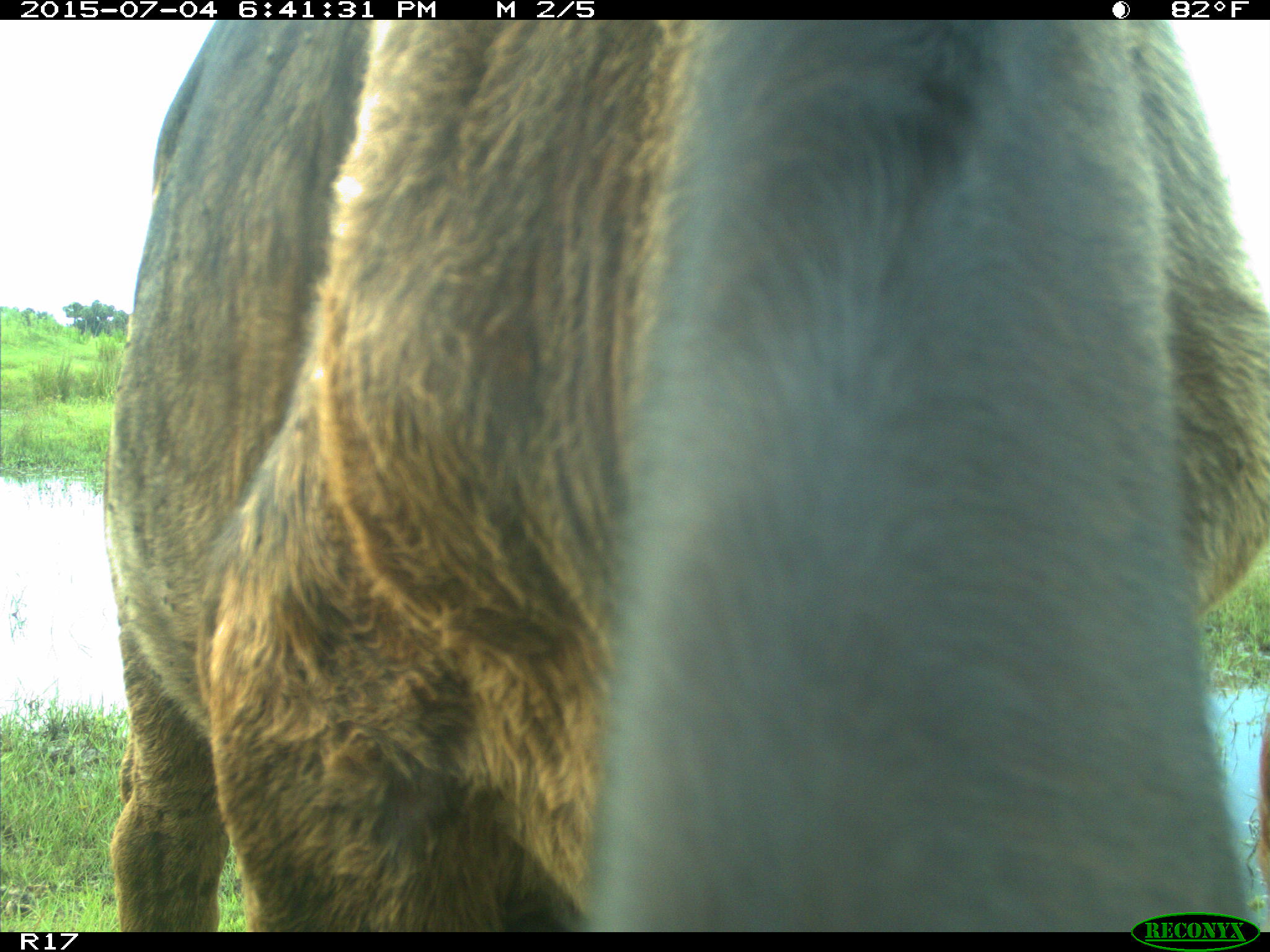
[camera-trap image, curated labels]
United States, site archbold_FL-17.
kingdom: Animalia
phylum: Chordata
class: Mammalia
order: Artiodactyla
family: Bovidae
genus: Bos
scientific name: Bos taurus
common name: domestic cow